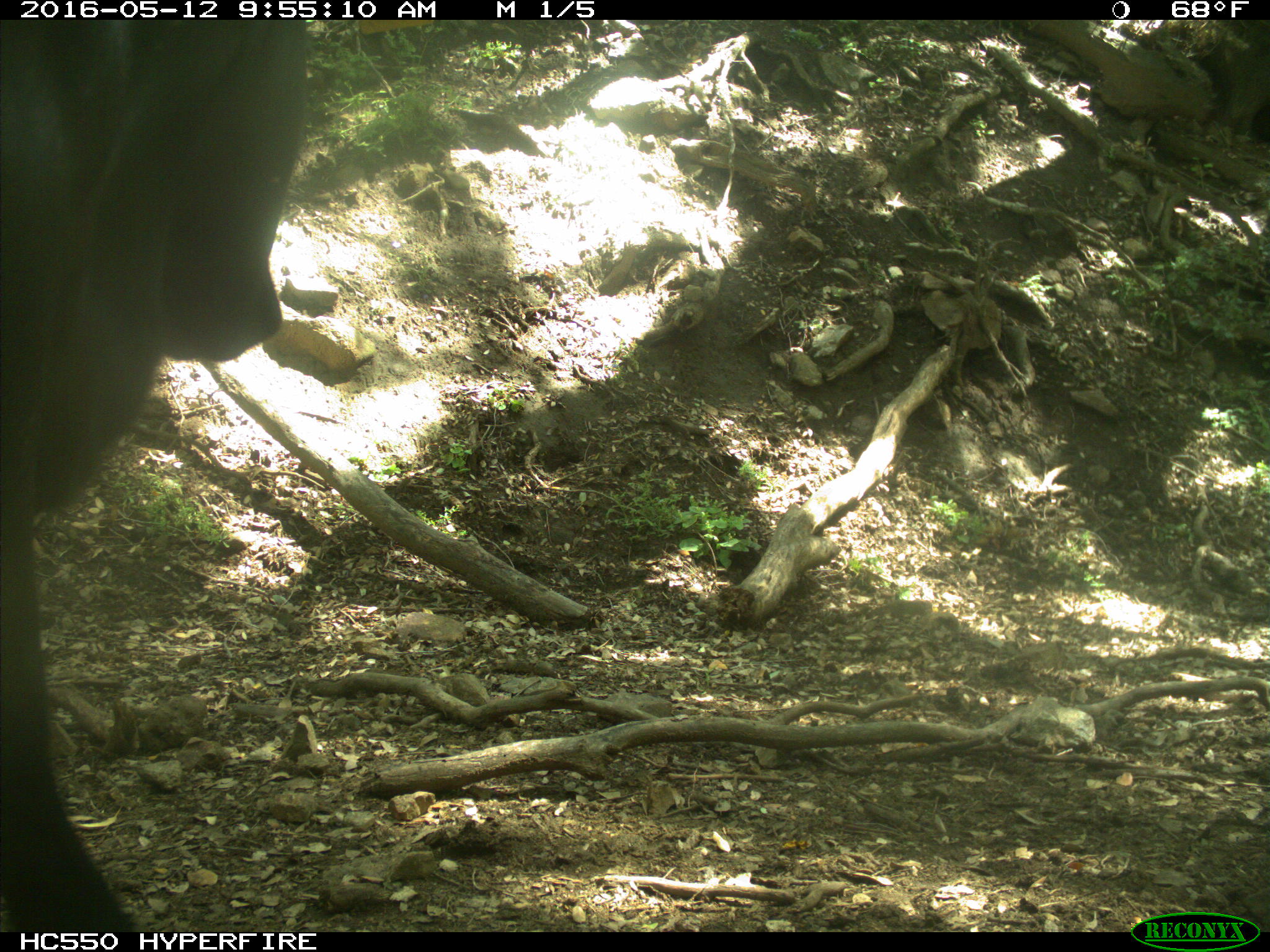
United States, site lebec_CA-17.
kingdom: Animalia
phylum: Chordata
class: Mammalia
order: Artiodactyla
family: Bovidae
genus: Bos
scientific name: Bos taurus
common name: domestic cow